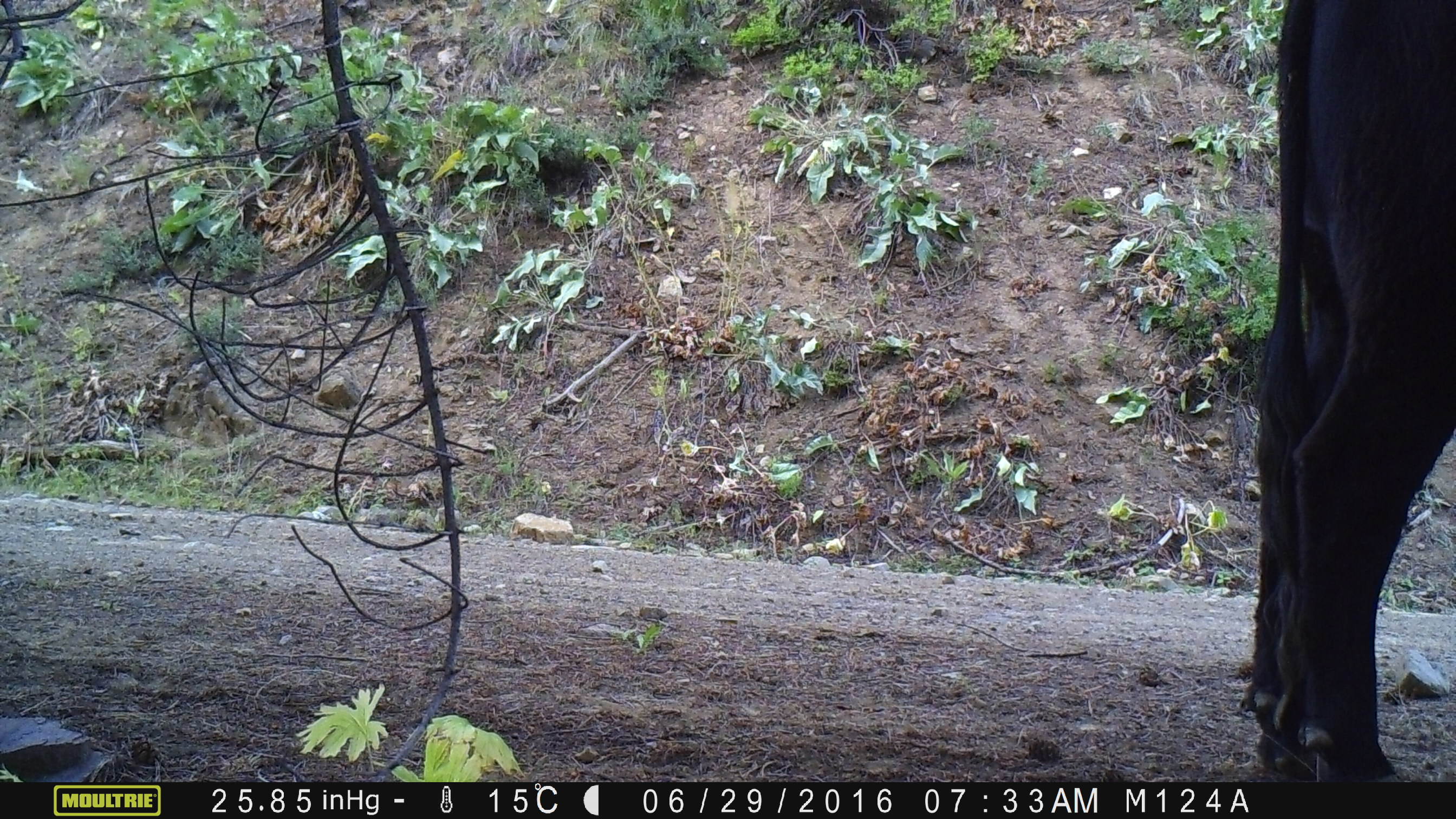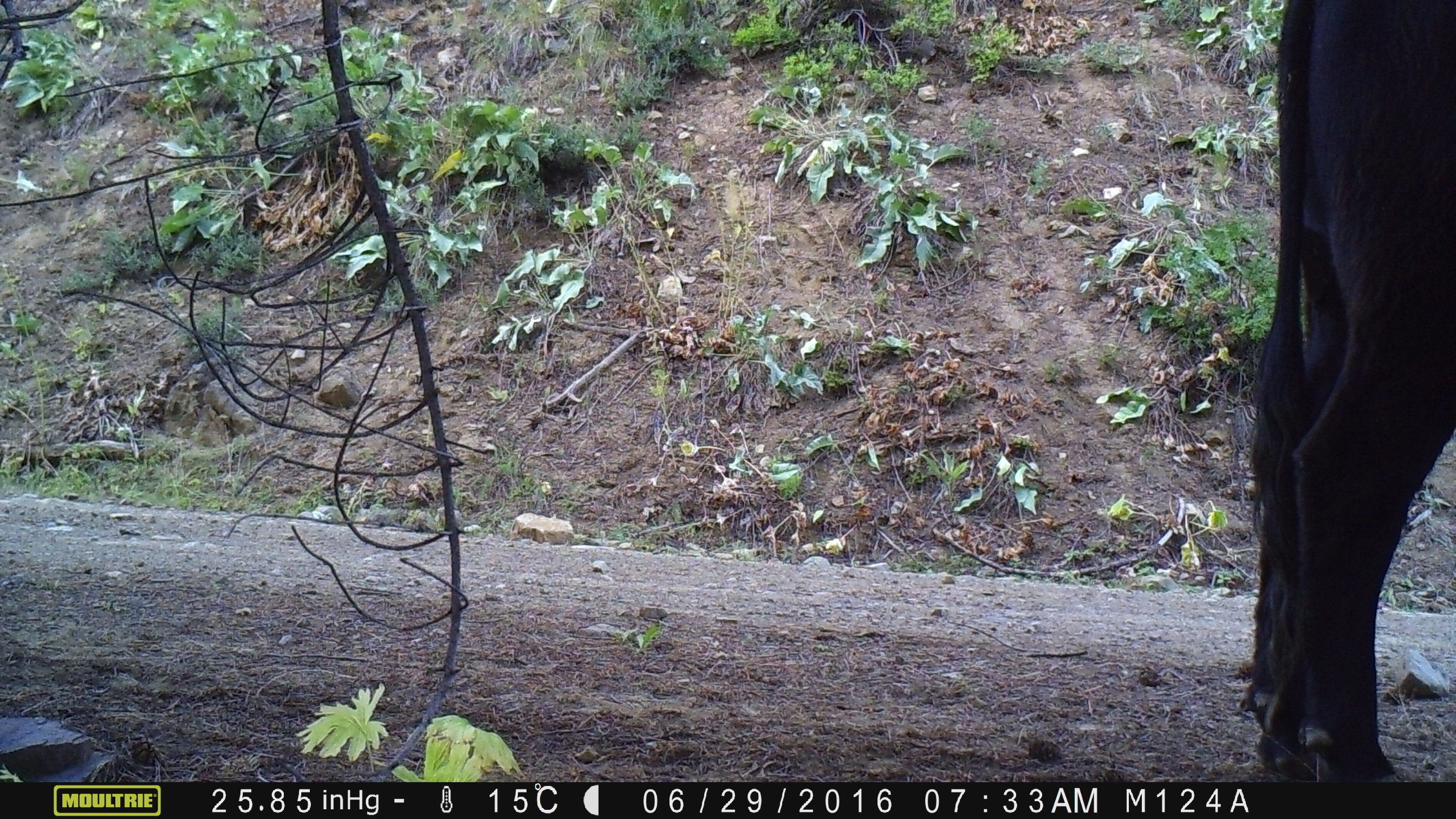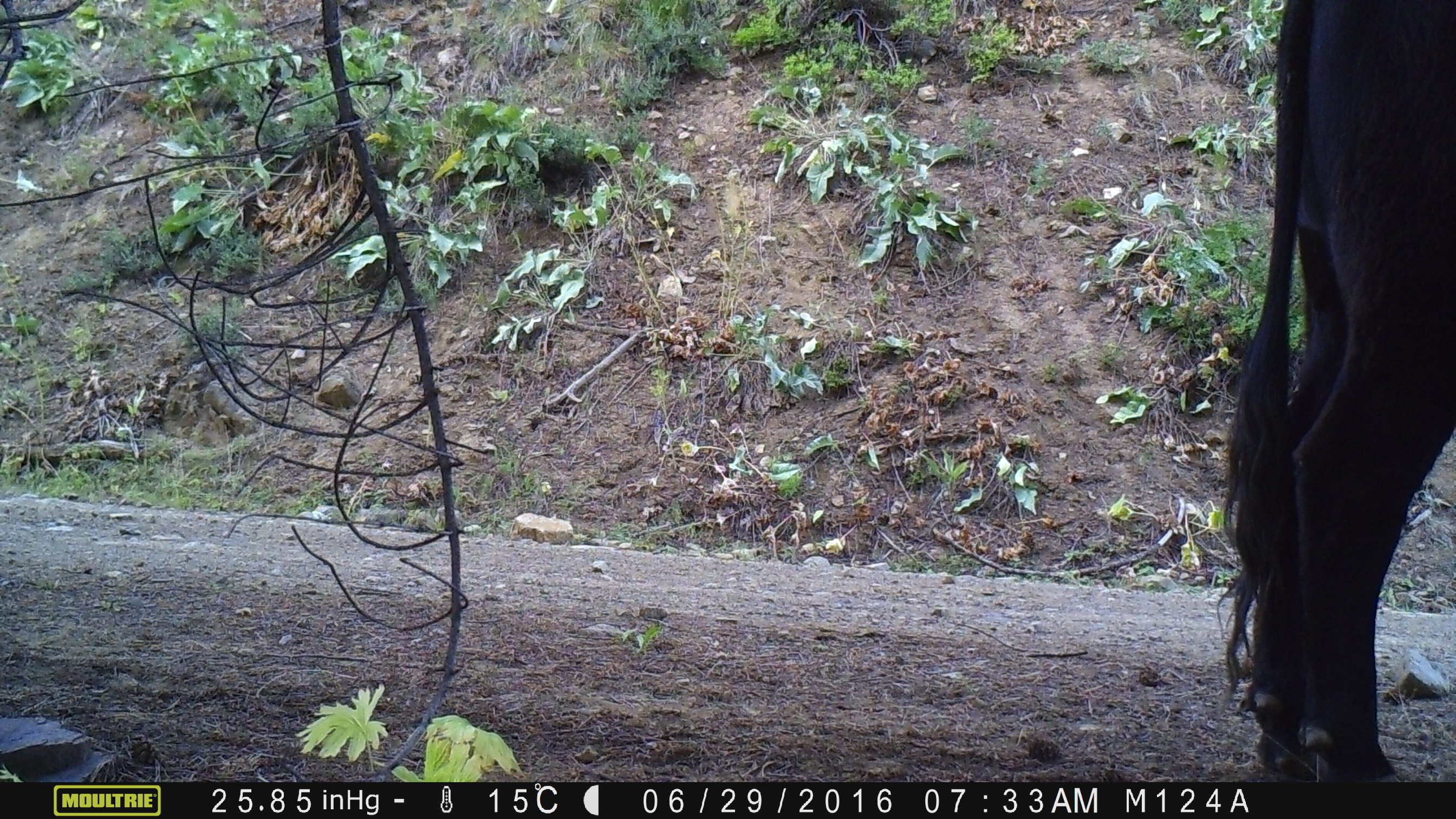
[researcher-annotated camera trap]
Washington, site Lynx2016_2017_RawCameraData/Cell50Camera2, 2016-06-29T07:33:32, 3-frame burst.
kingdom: Animalia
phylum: Chordata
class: Mammalia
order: Artiodactyla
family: Bovidae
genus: Bos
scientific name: Bos taurus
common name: domestic cattle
Domestic cattle (Bos taurus). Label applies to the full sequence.